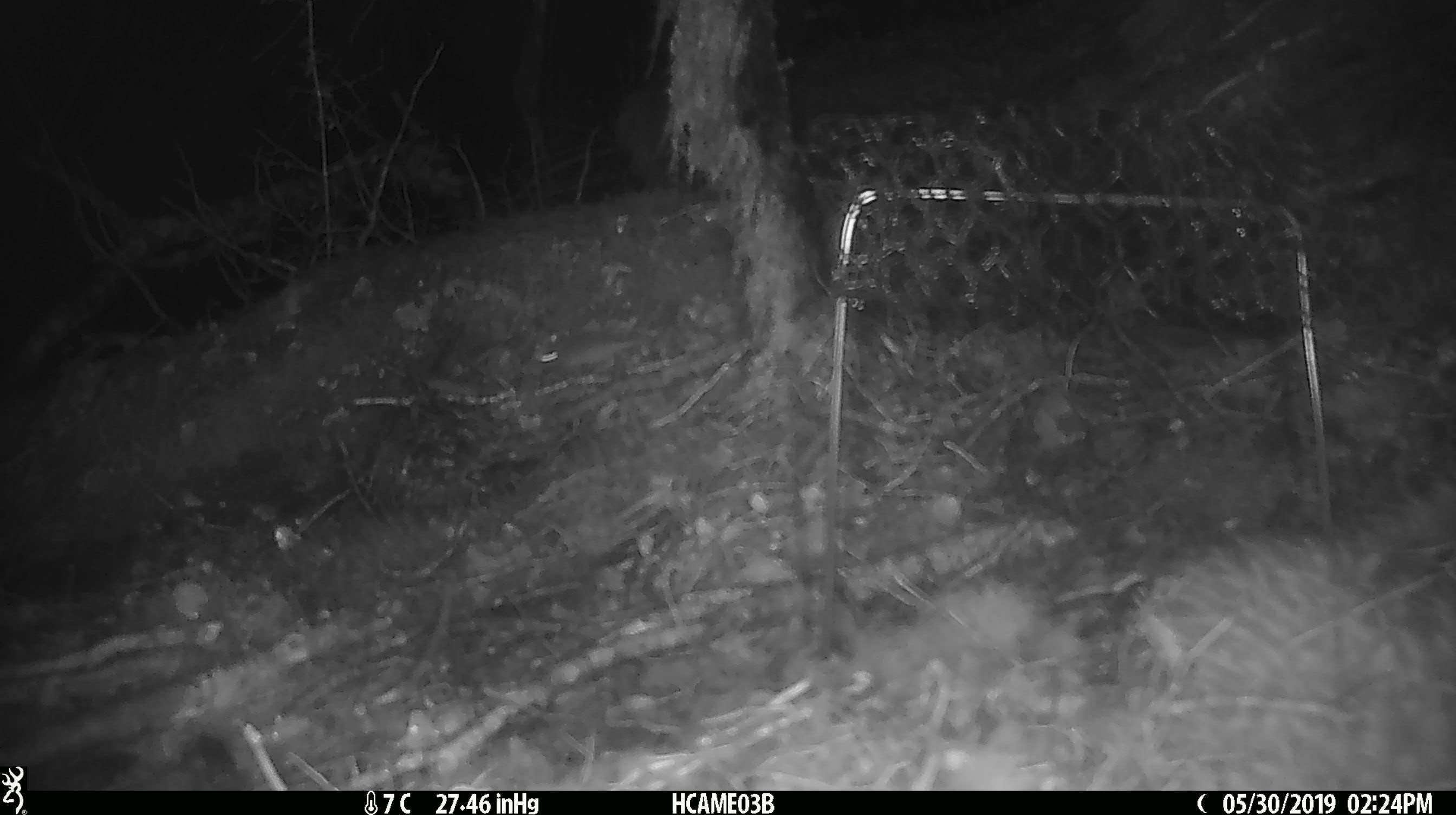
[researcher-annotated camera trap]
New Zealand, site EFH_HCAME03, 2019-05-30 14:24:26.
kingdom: Animalia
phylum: Chordata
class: Mammalia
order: Rodentia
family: Muridae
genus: Mus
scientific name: Mus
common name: mouse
Mouse (Mus).